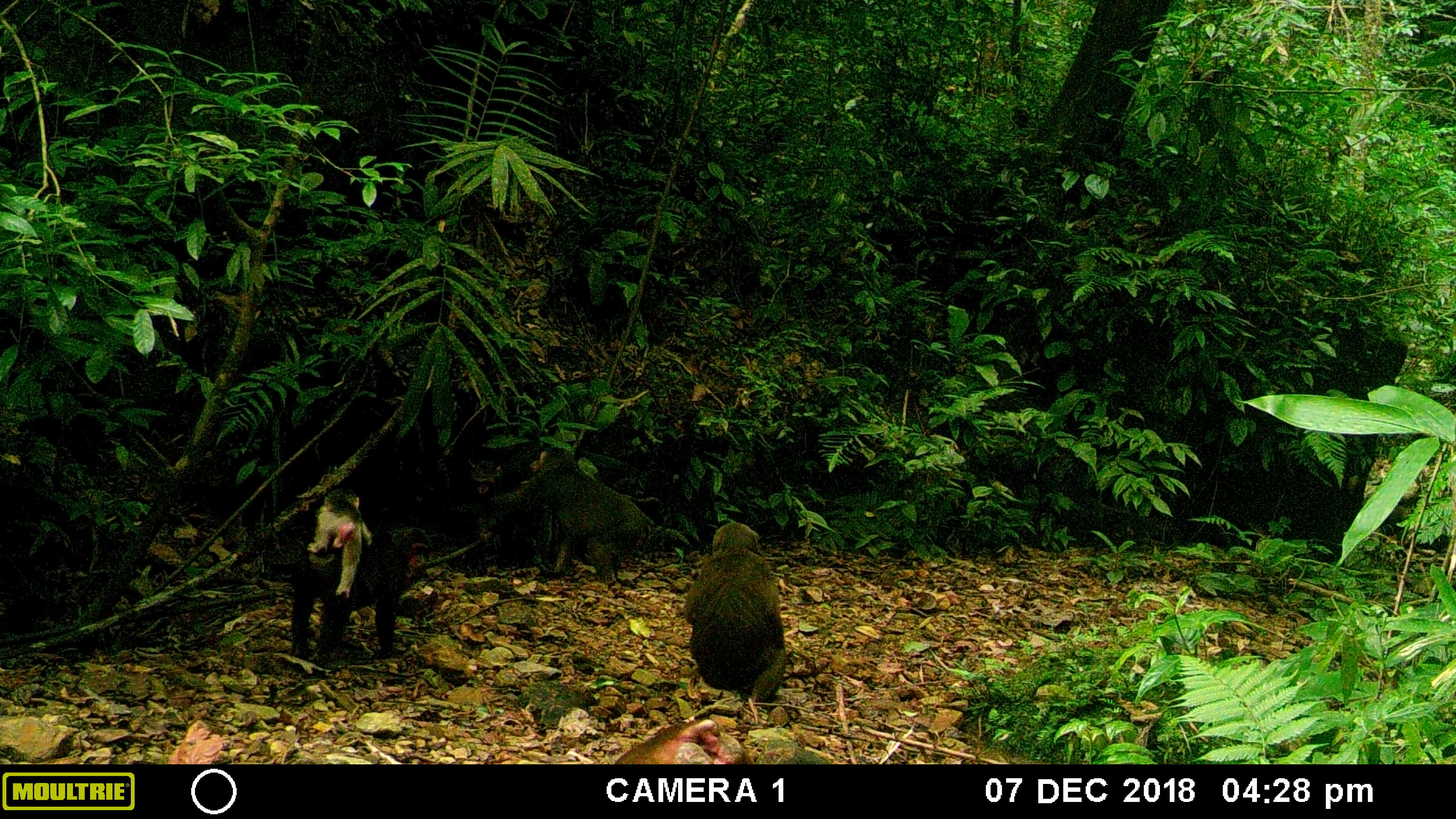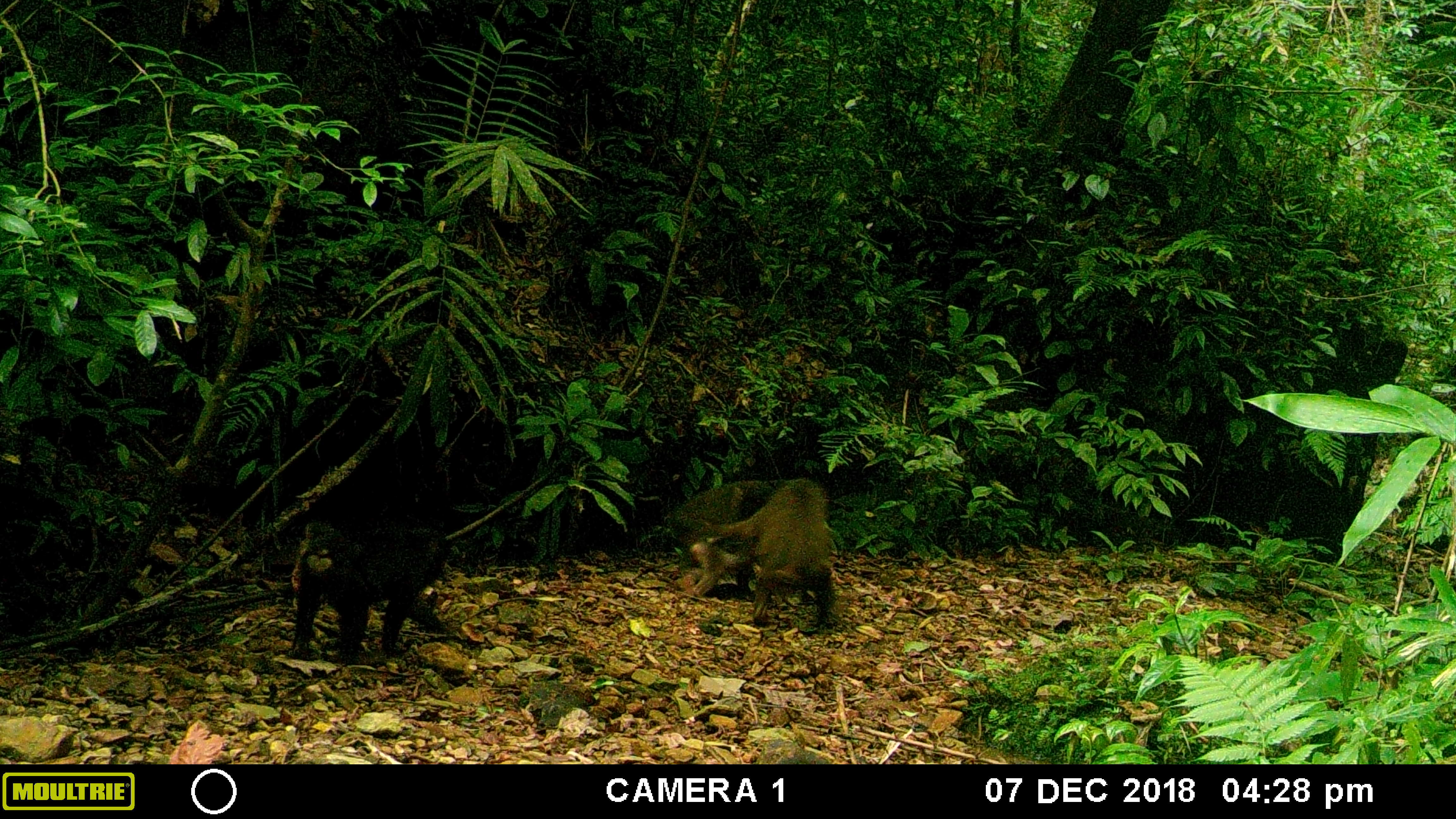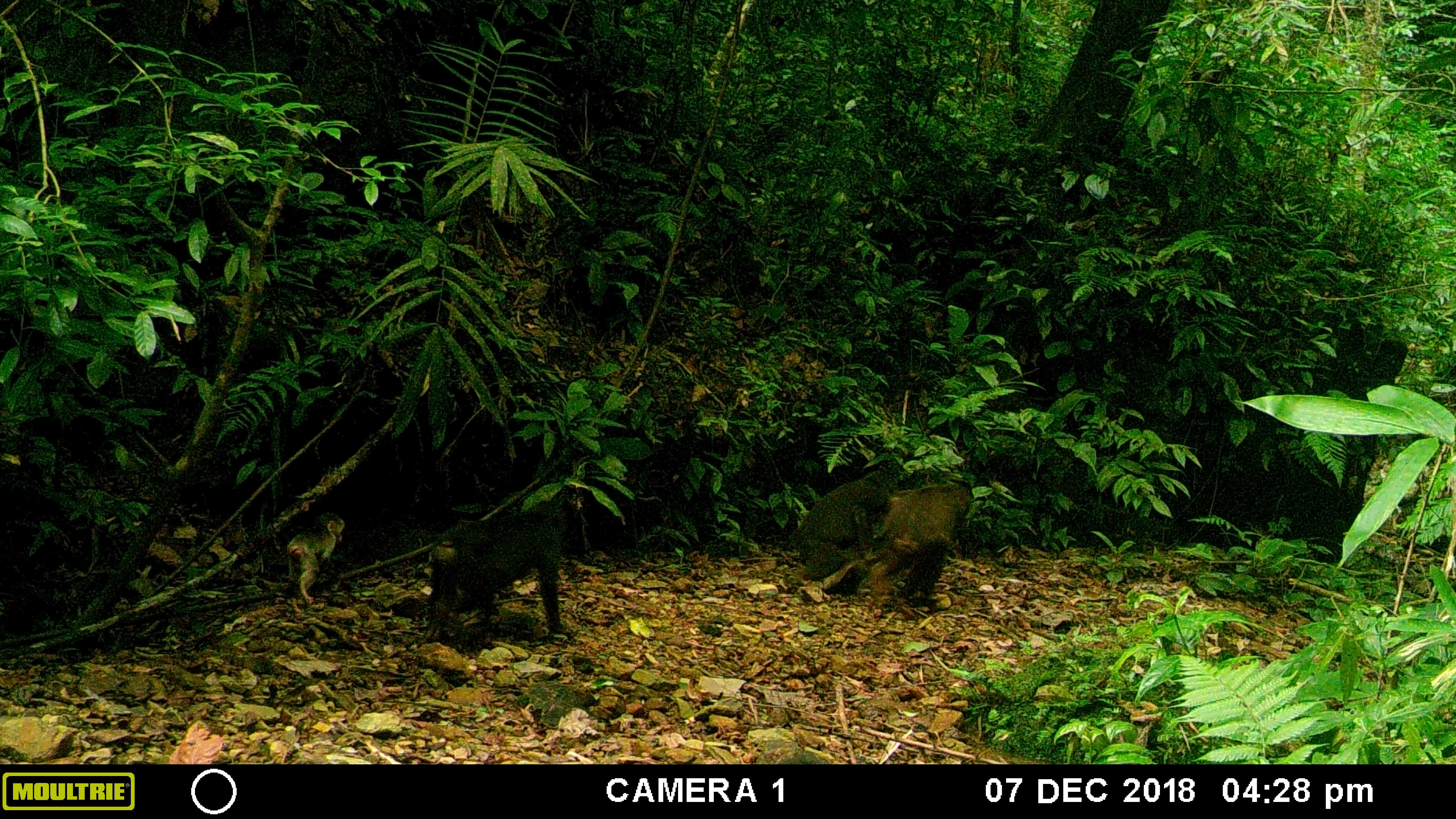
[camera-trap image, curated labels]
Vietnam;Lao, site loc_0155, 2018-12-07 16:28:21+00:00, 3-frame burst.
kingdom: Animalia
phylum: Chordata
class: Mammalia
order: Primates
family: Cercopithecidae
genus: Macaca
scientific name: Macaca arctoides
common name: stump-tailed macaque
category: stump tailed macaque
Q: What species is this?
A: Stump tailed macaque (stump-tailed macaque) (Macaca arctoides).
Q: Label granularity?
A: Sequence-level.